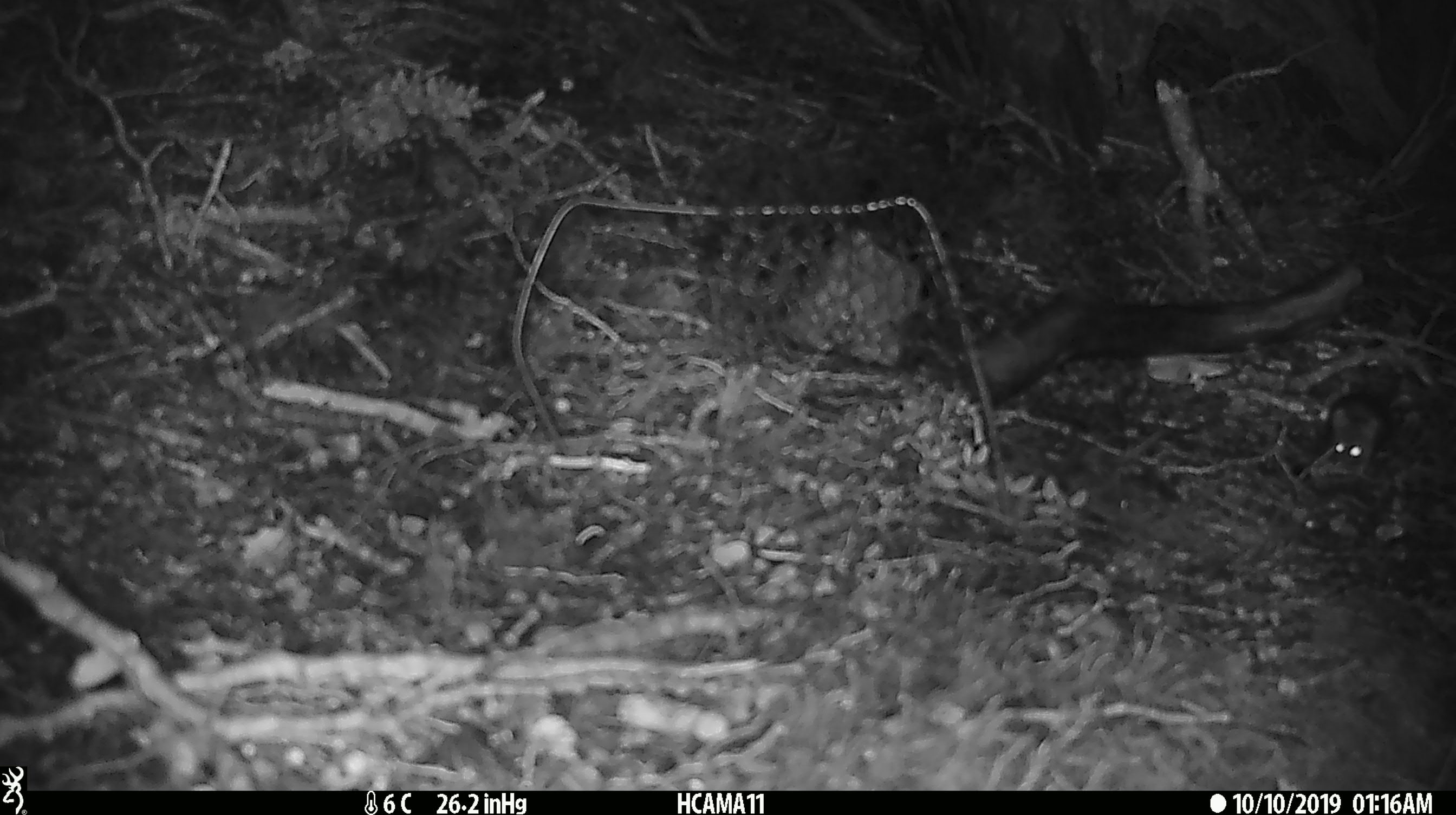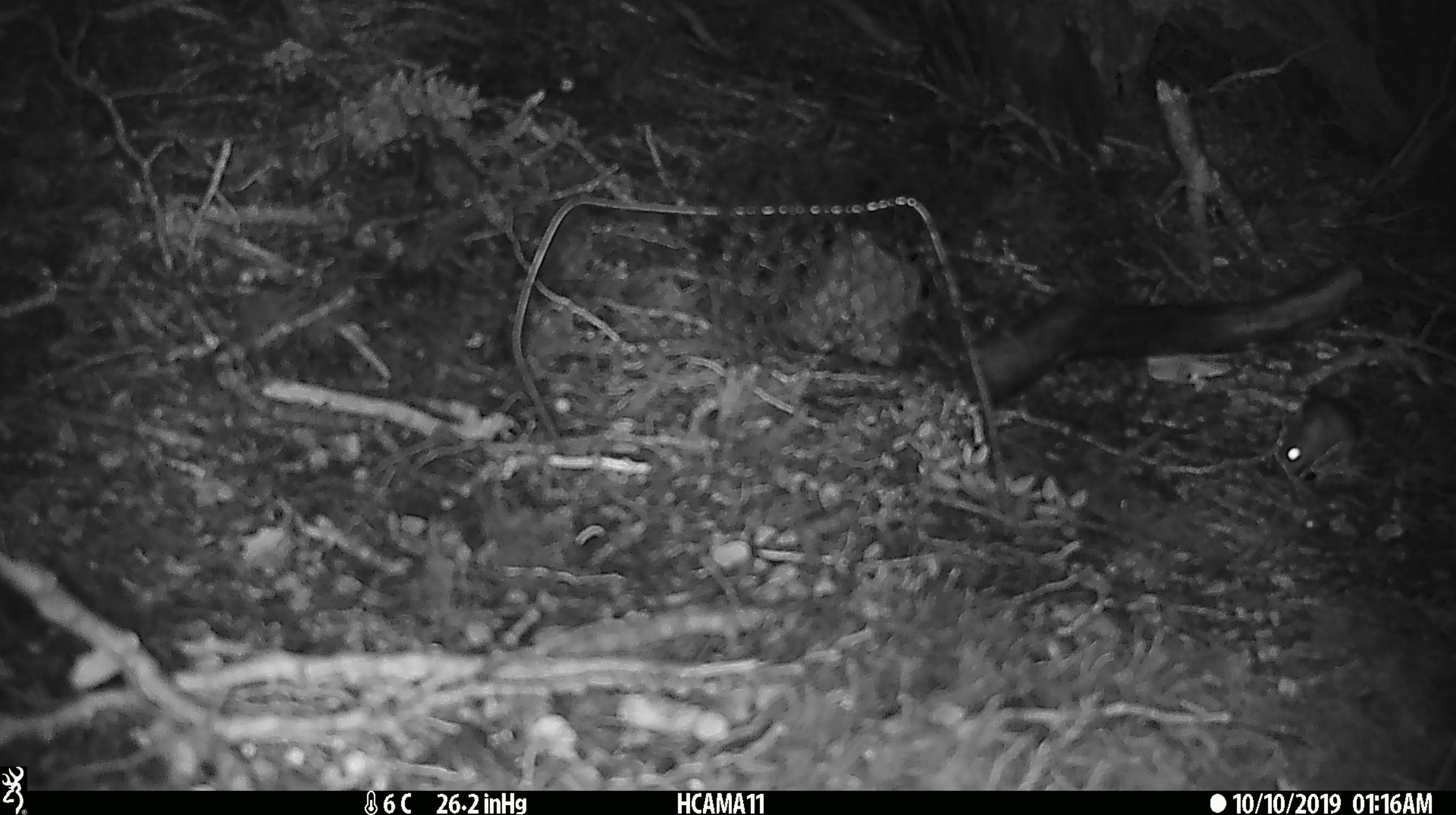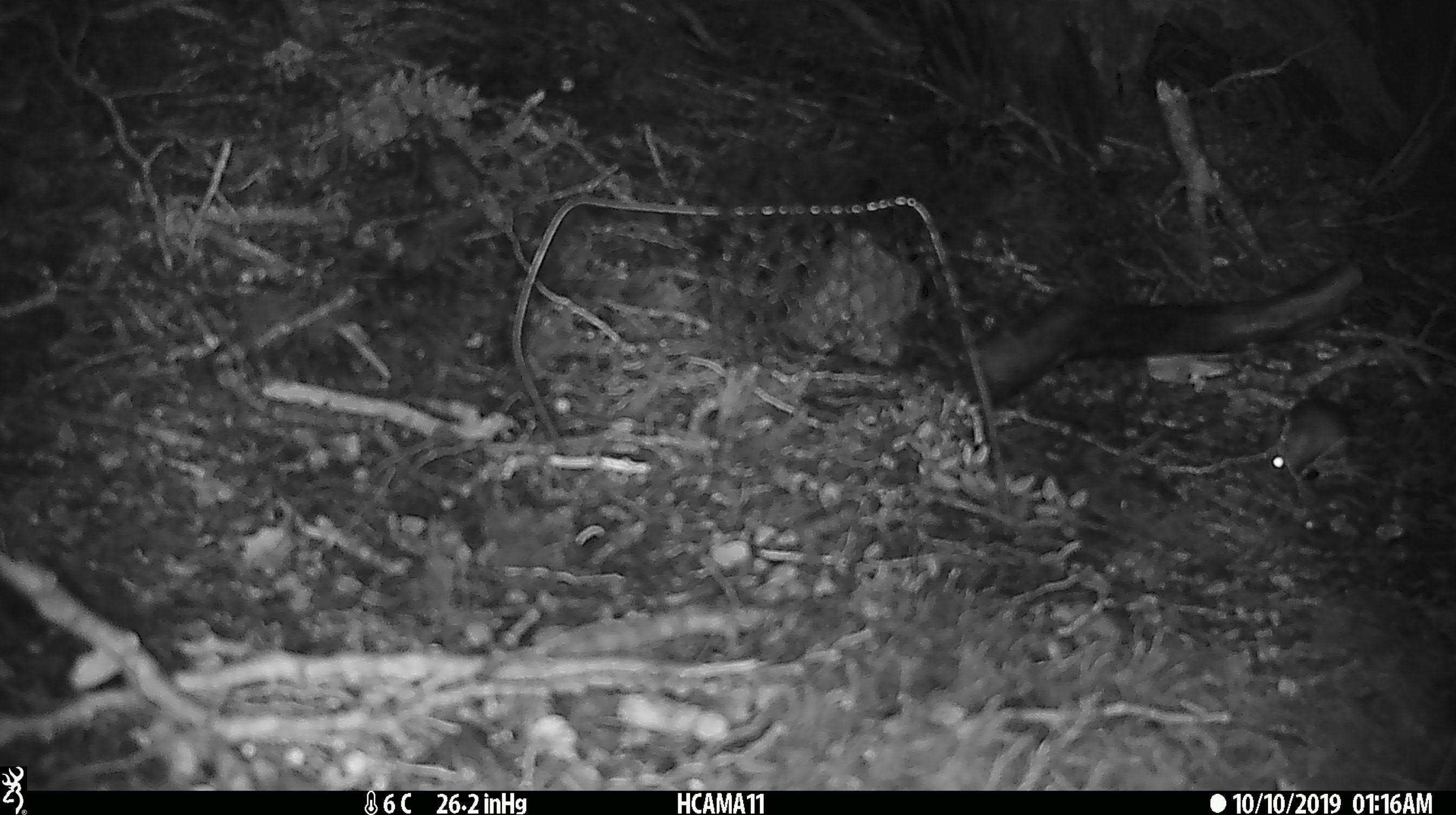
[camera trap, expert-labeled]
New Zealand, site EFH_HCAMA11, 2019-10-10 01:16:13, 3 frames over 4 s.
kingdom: Animalia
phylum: Chordata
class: Mammalia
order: Rodentia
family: Muridae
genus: Mus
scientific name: Mus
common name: mouse